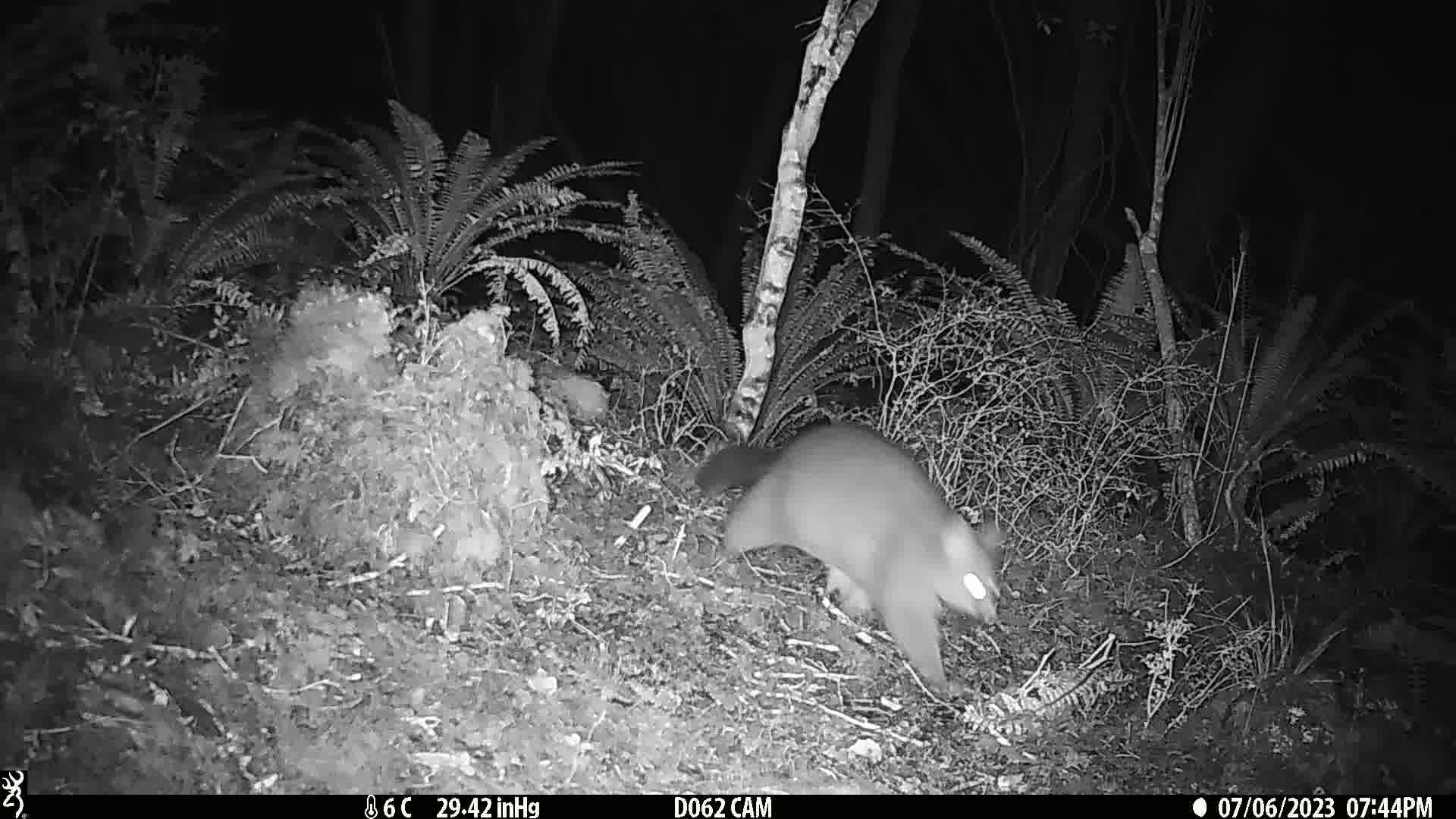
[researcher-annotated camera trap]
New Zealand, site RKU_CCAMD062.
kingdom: Animalia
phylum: Chordata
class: Mammalia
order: Diprotodontia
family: Phalangeridae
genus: Trichosurus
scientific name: Trichosurus vulpecula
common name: common brushtail possum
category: possum